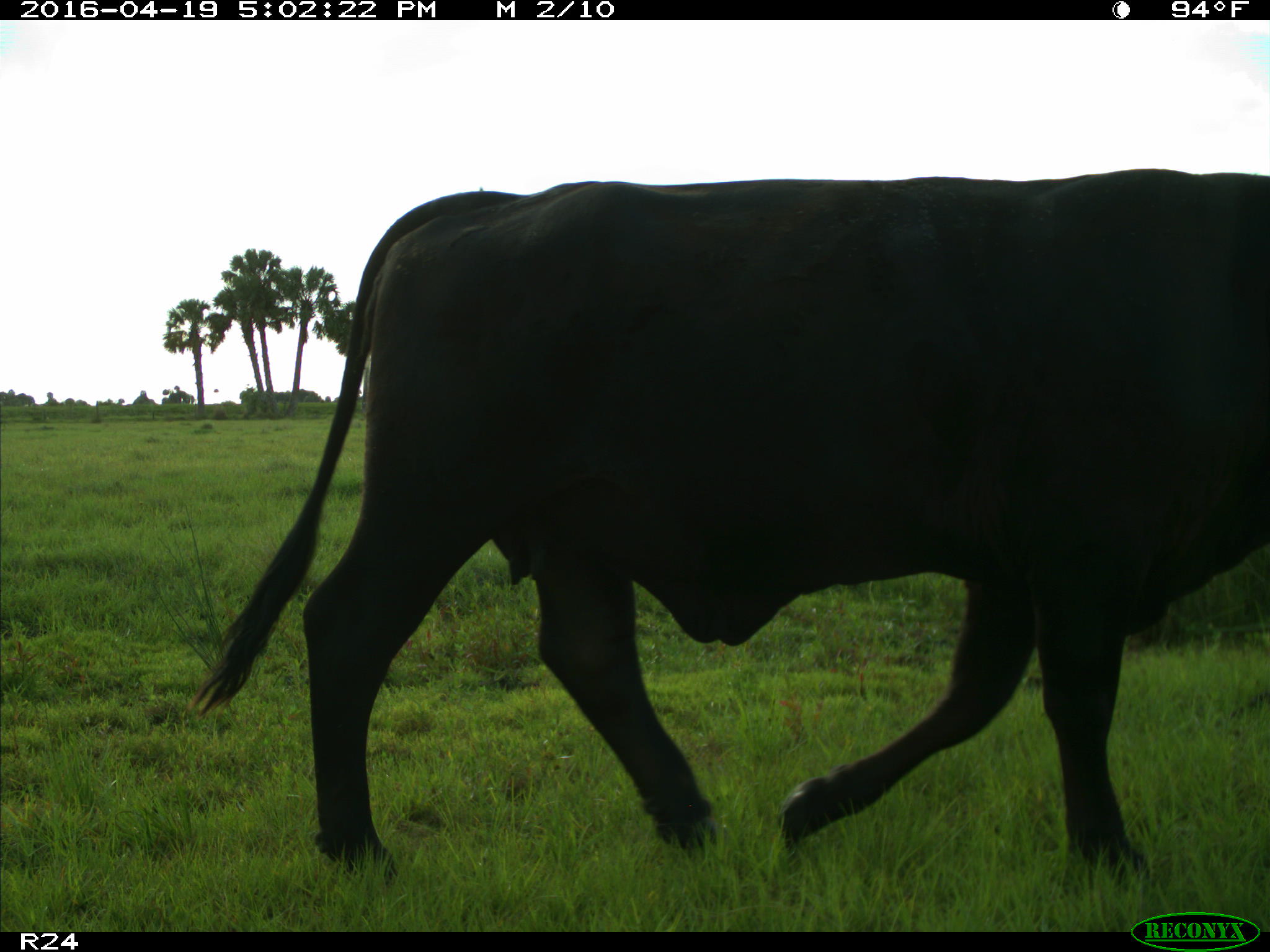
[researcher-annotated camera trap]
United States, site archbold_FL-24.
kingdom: Animalia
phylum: Chordata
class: Mammalia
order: Artiodactyla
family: Bovidae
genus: Bos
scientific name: Bos taurus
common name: domestic cow